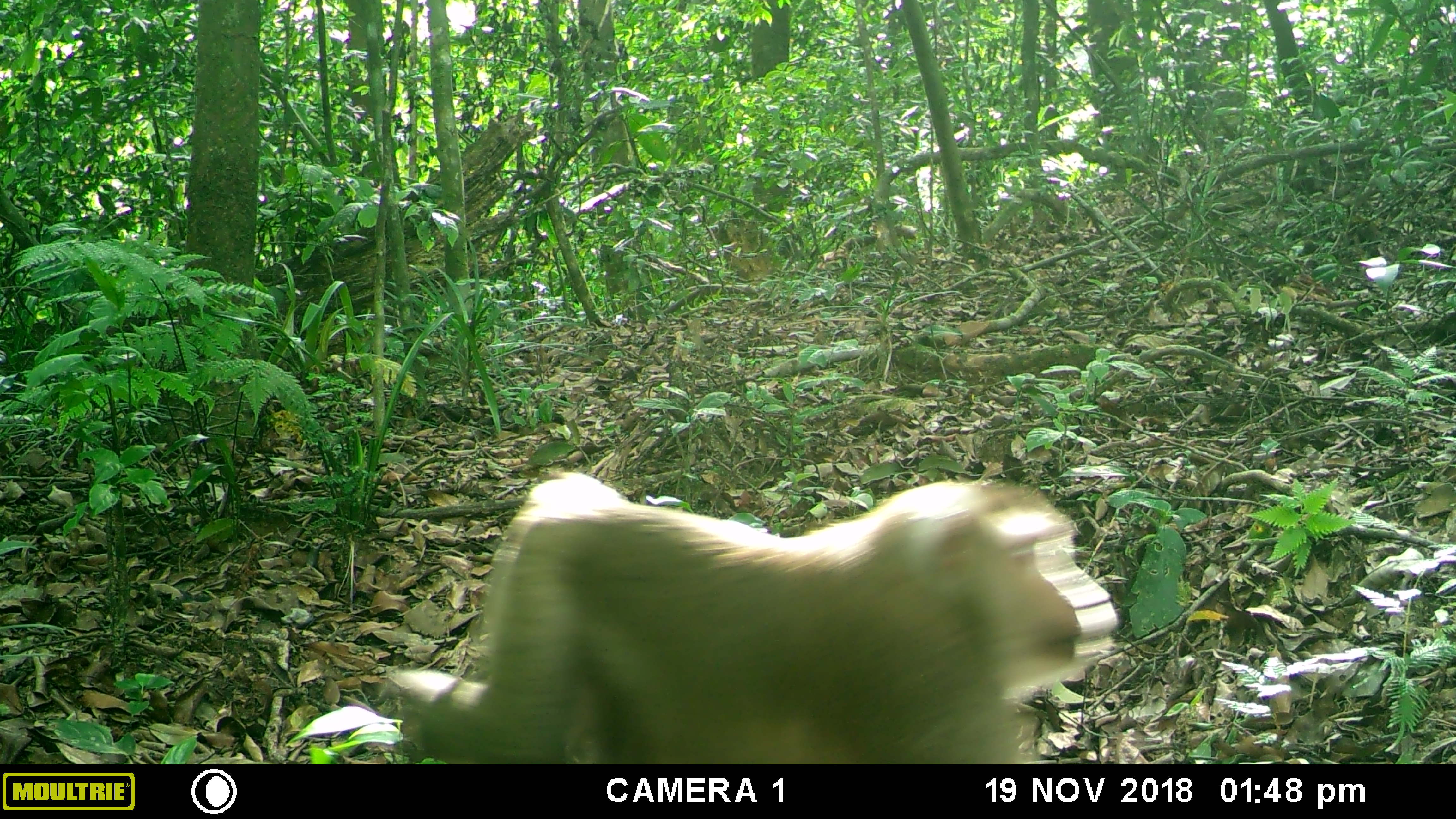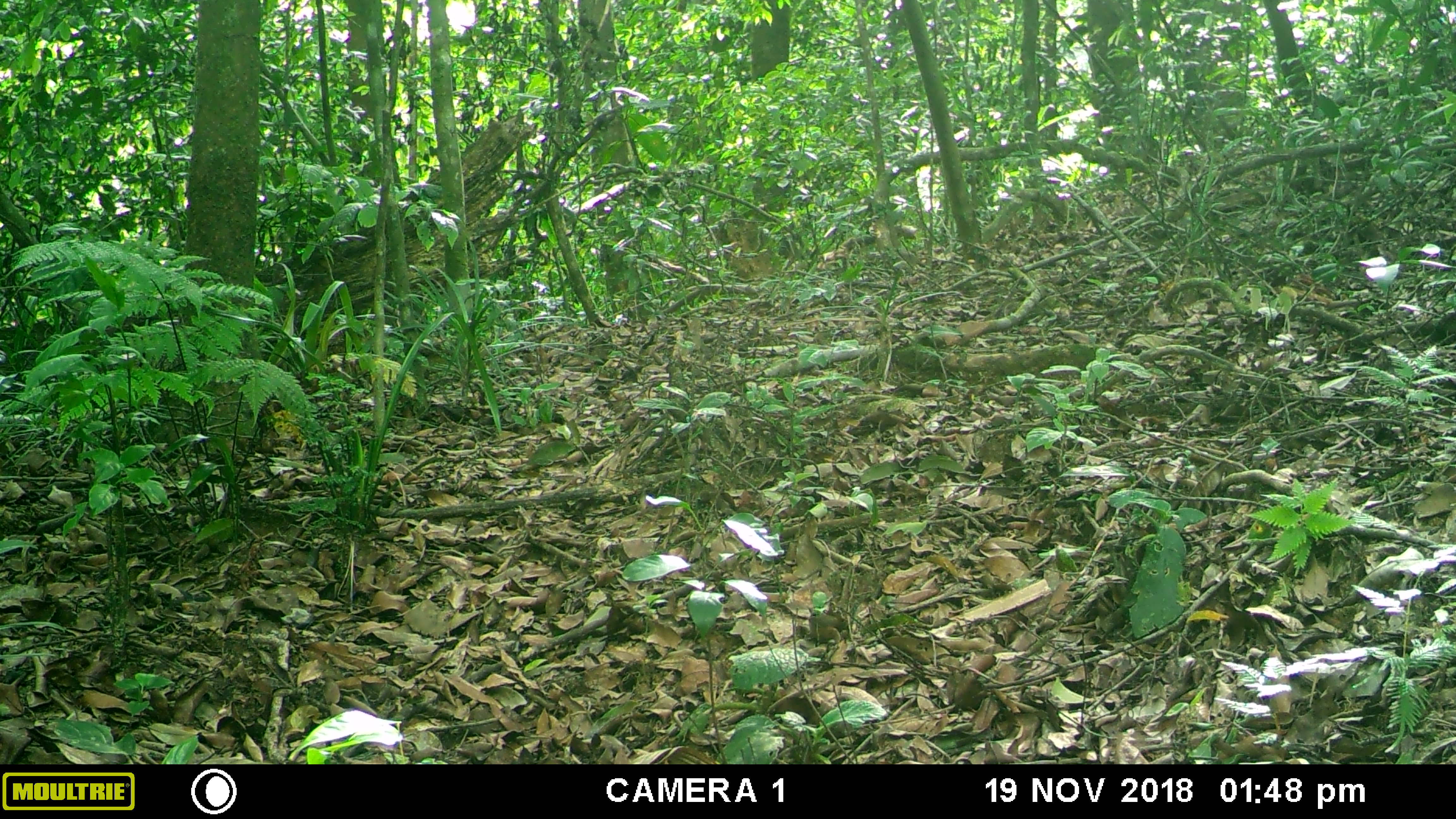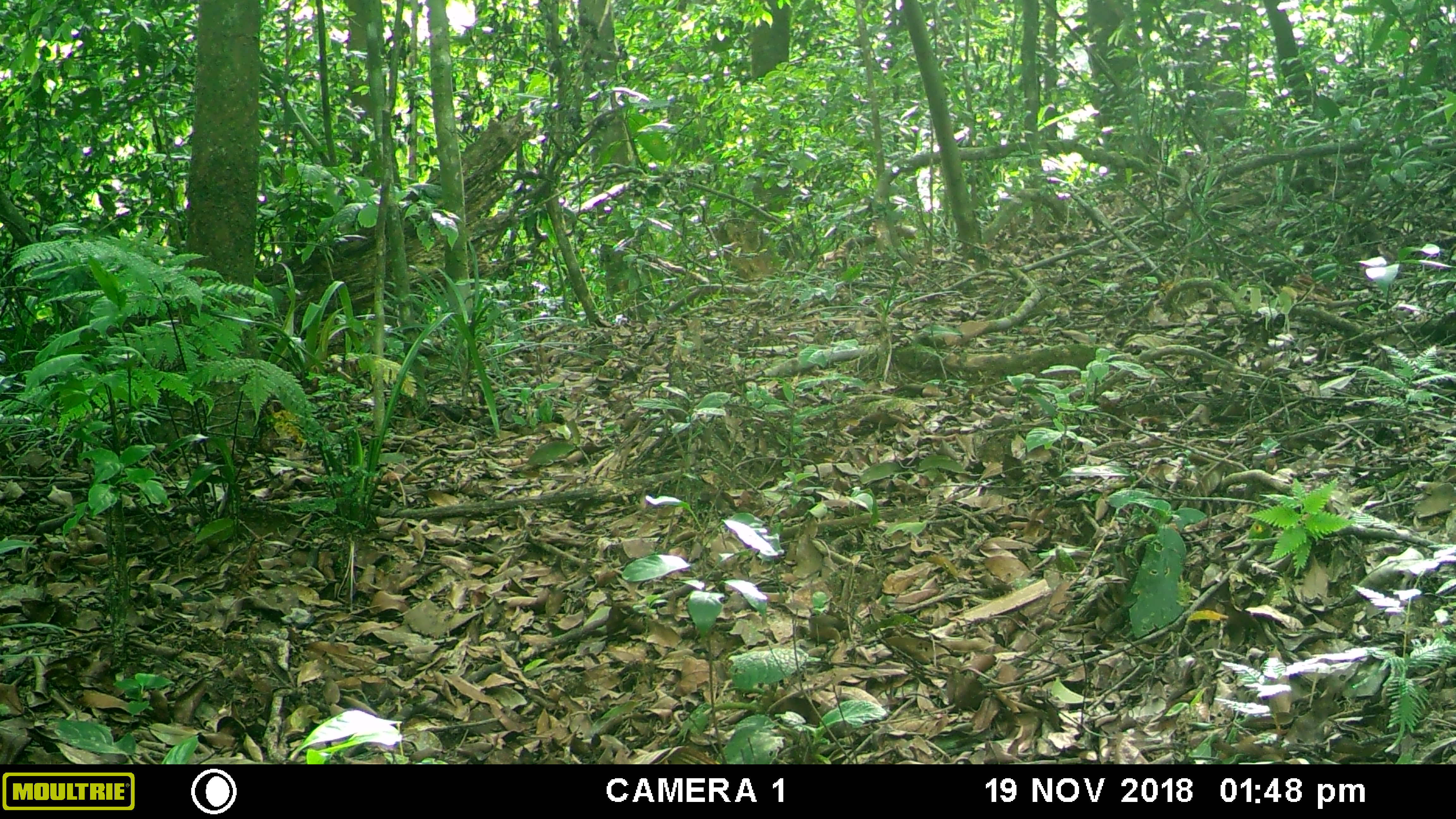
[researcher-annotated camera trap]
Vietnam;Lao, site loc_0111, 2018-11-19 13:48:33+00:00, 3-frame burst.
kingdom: Animalia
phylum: Chordata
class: Mammalia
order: Primates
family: Cercopithecidae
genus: Macaca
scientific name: Macaca nemestrina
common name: pig-tailed macaque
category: pig tailed macaque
Pig tailed macaque (pig-tailed macaque) (Macaca nemestrina). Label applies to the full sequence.